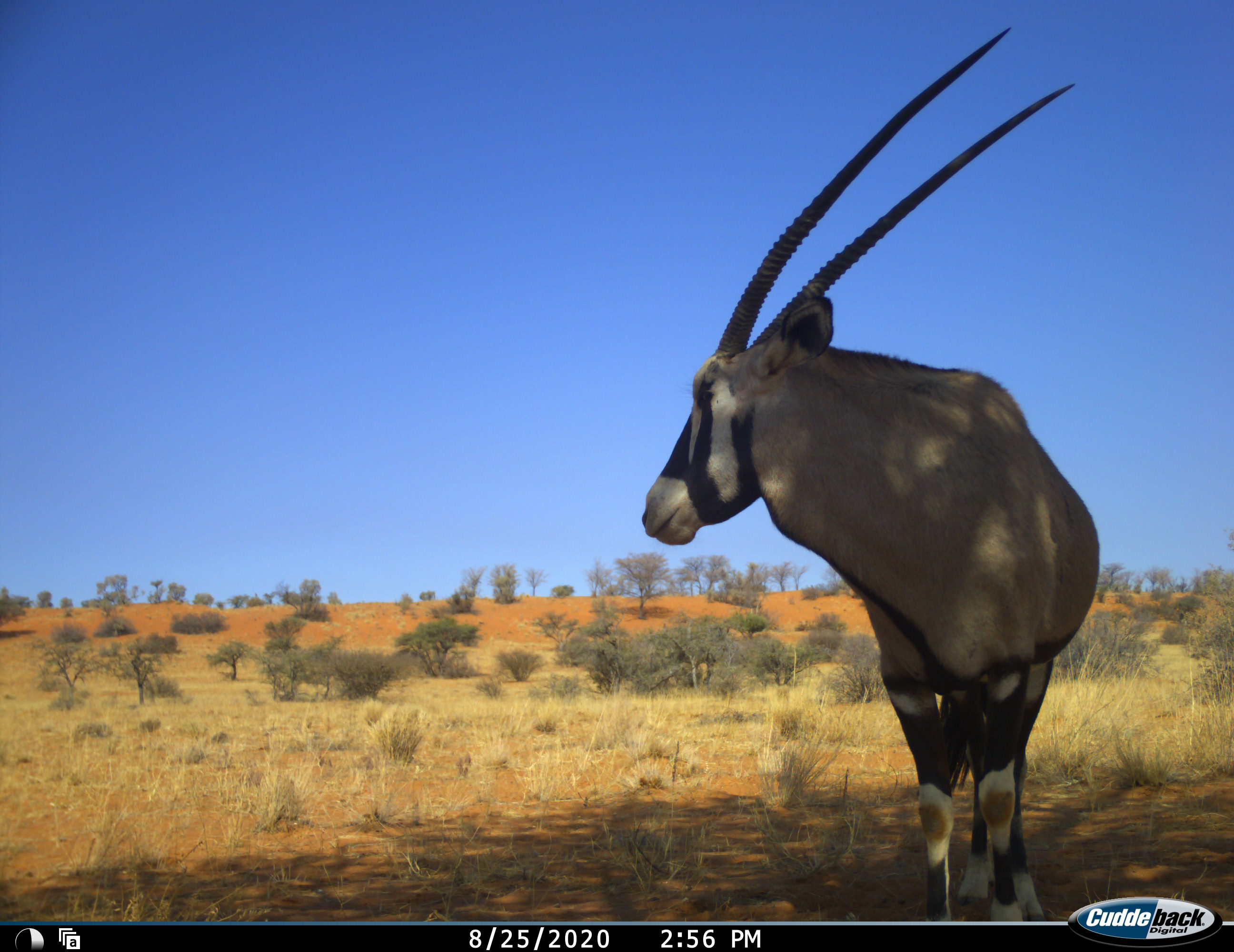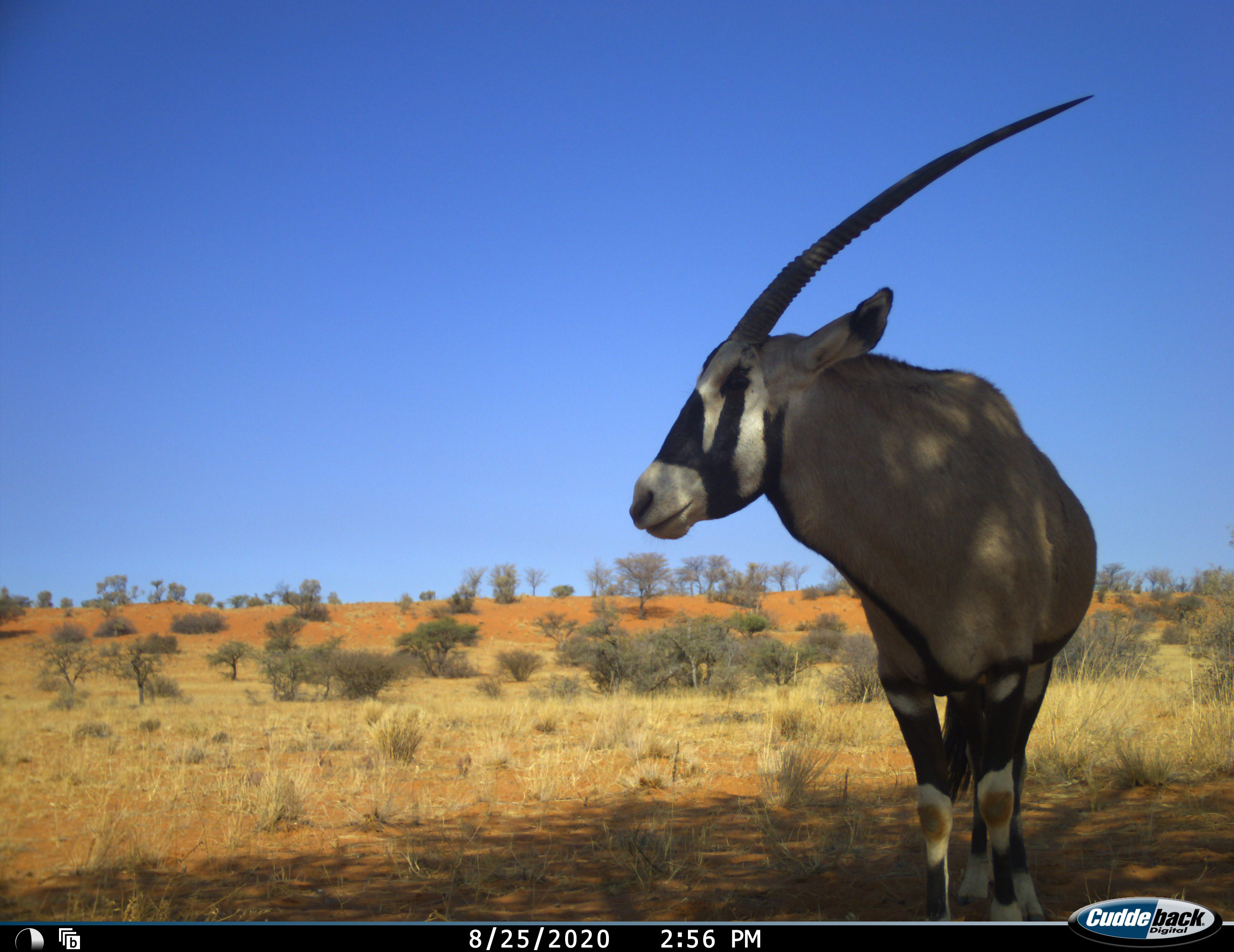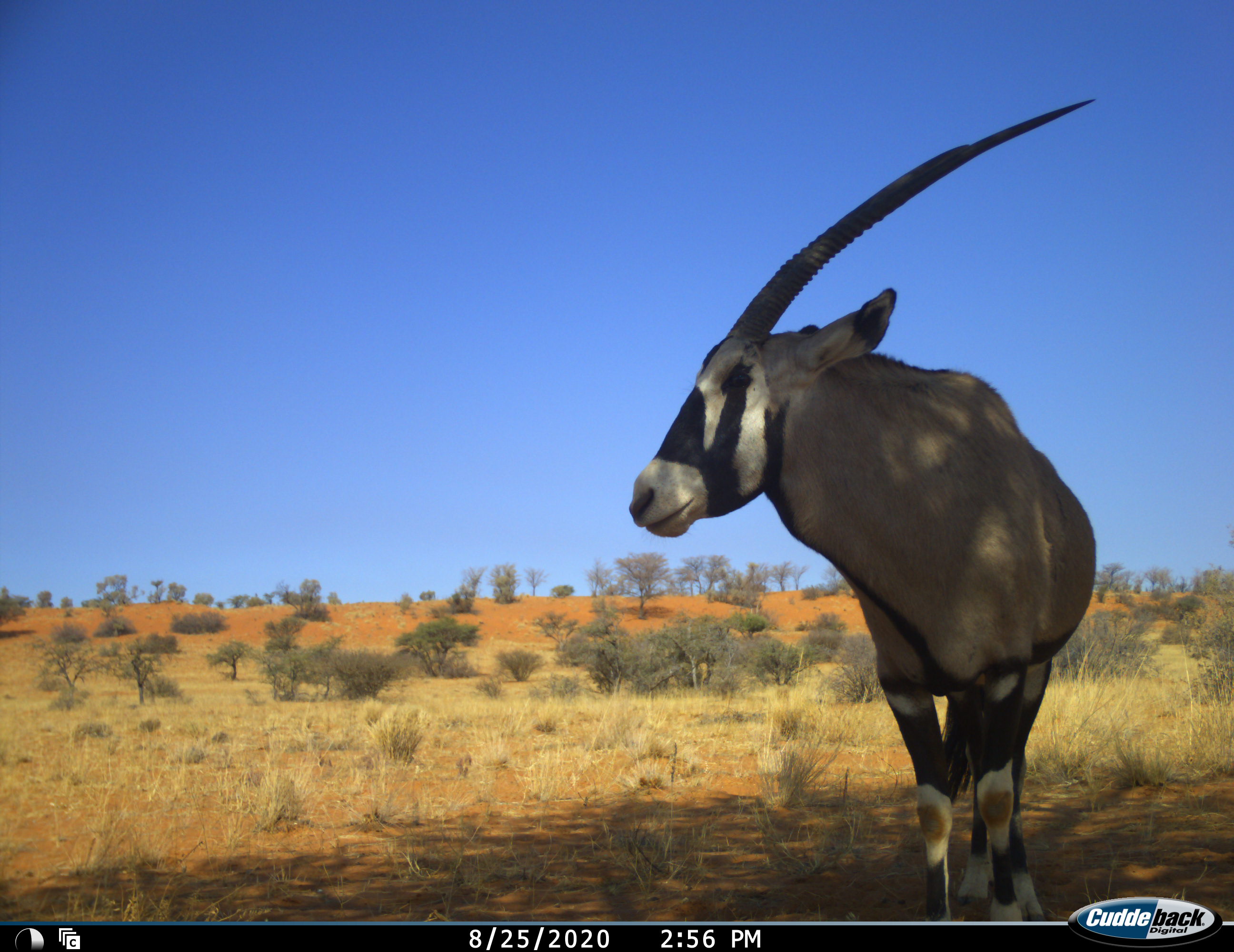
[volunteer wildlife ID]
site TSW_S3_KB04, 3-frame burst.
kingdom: Animalia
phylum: Chordata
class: Mammalia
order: Artiodactyla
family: Bovidae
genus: Oryx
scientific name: Oryx gazella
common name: gemsbok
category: oryx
Oryx (gemsbok) (Oryx gazella), count 1. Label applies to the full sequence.